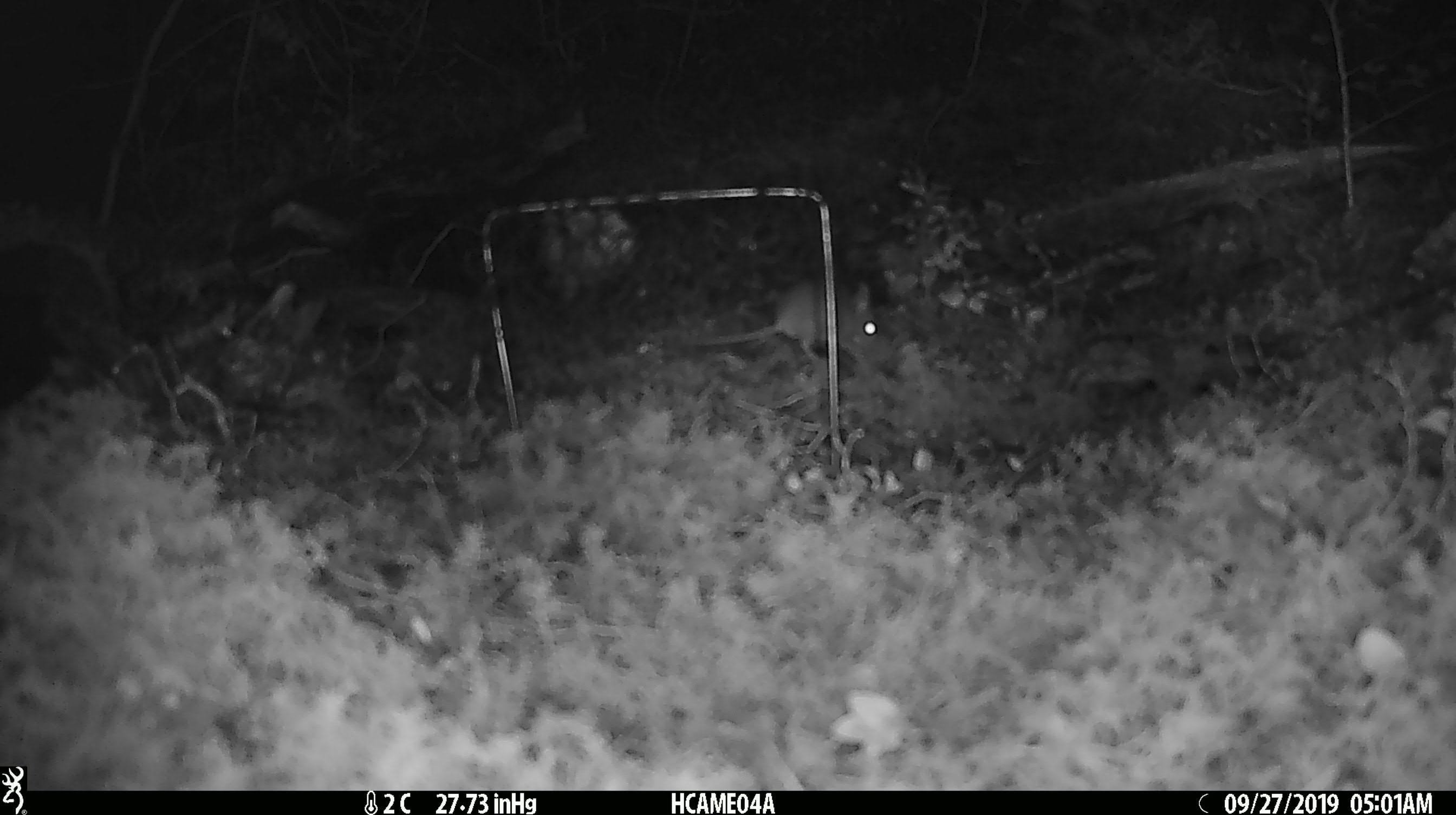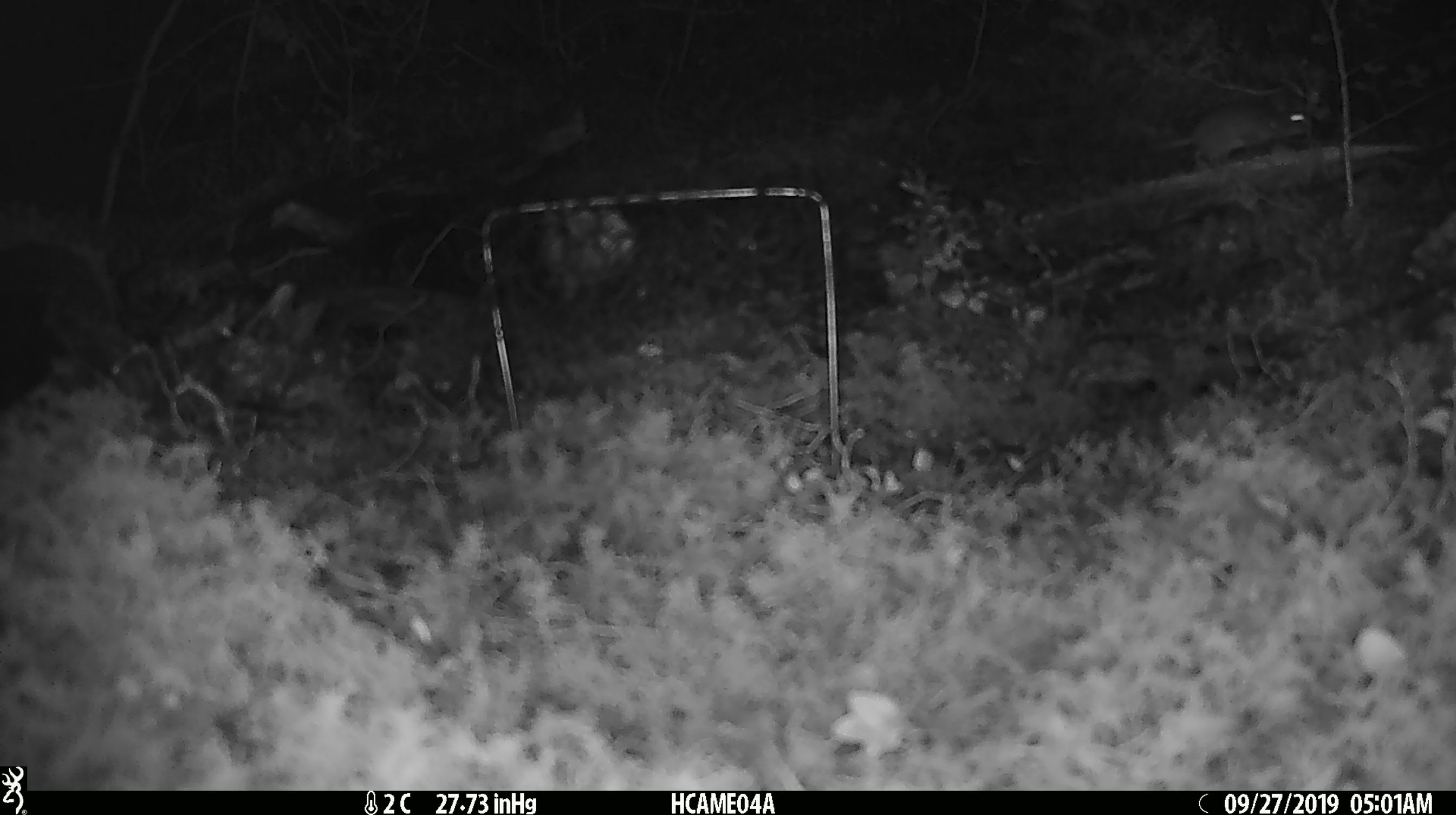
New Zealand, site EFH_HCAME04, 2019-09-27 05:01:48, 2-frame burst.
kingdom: Animalia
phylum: Chordata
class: Mammalia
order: Rodentia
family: Muridae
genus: Mus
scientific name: Mus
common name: mouse